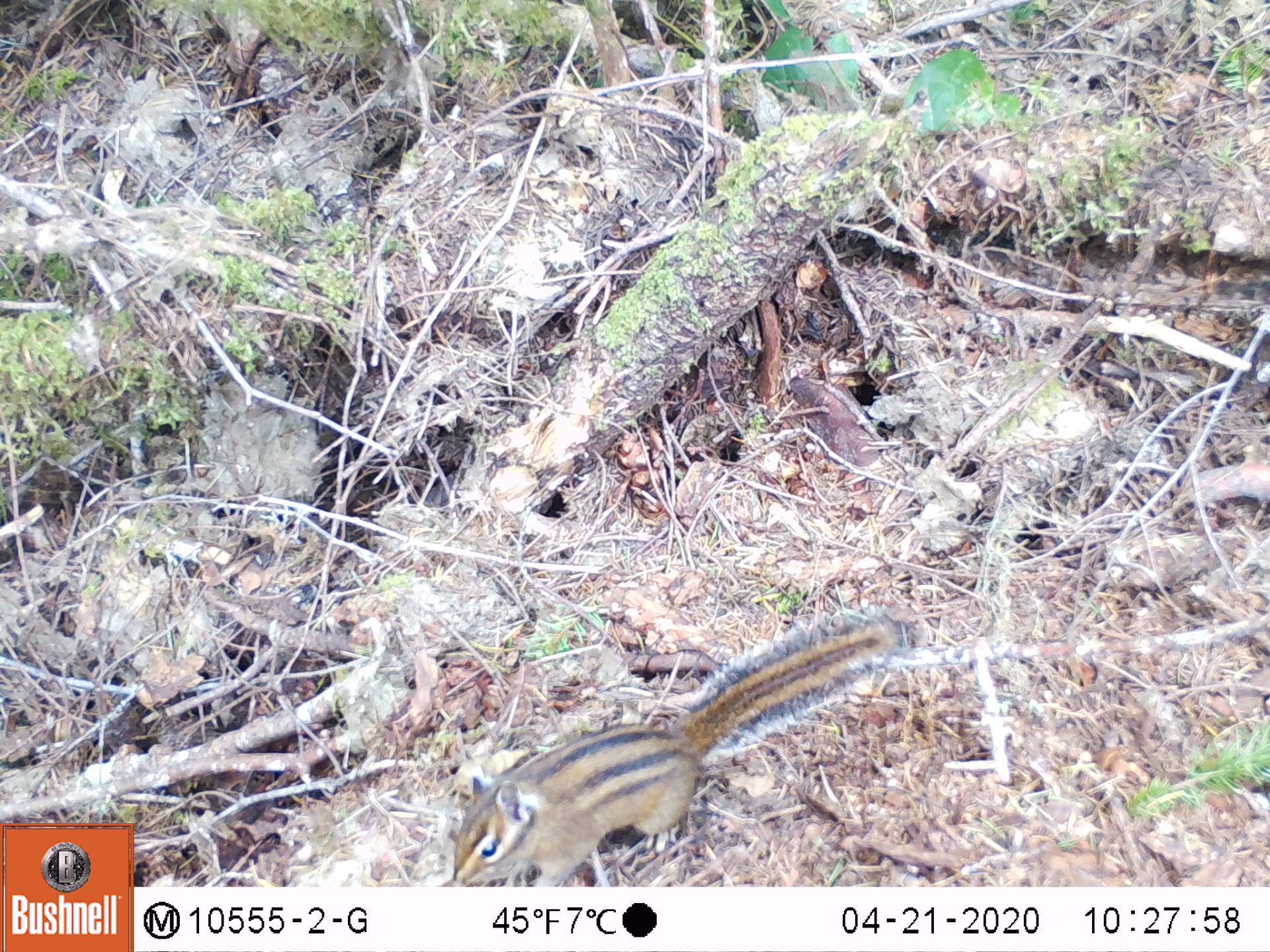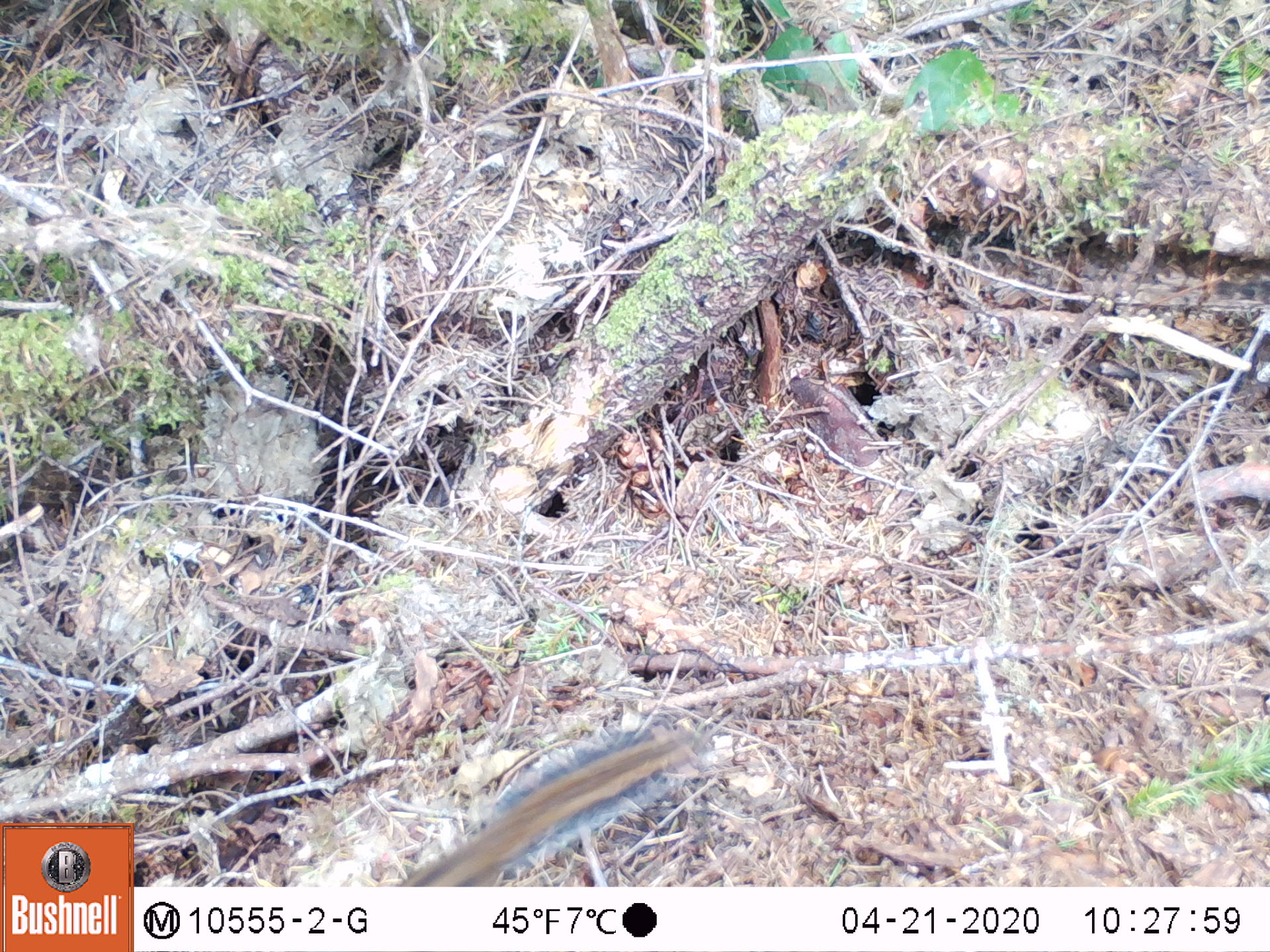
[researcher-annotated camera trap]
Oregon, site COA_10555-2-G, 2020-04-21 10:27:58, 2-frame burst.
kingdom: Animalia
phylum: Chordata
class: Mammalia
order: Rodentia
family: Sciuridae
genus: Neotamias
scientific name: Neotamias townsendii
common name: townsend's chipmunk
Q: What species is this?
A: Townsend's chipmunk (Neotamias townsendii).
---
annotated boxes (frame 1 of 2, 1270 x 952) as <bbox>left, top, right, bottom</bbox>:
townsend's chipmunk: <bbox>441, 600, 909, 882</bbox>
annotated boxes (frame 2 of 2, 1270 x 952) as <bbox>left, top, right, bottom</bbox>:
townsend's chipmunk: <bbox>401, 710, 709, 884</bbox>